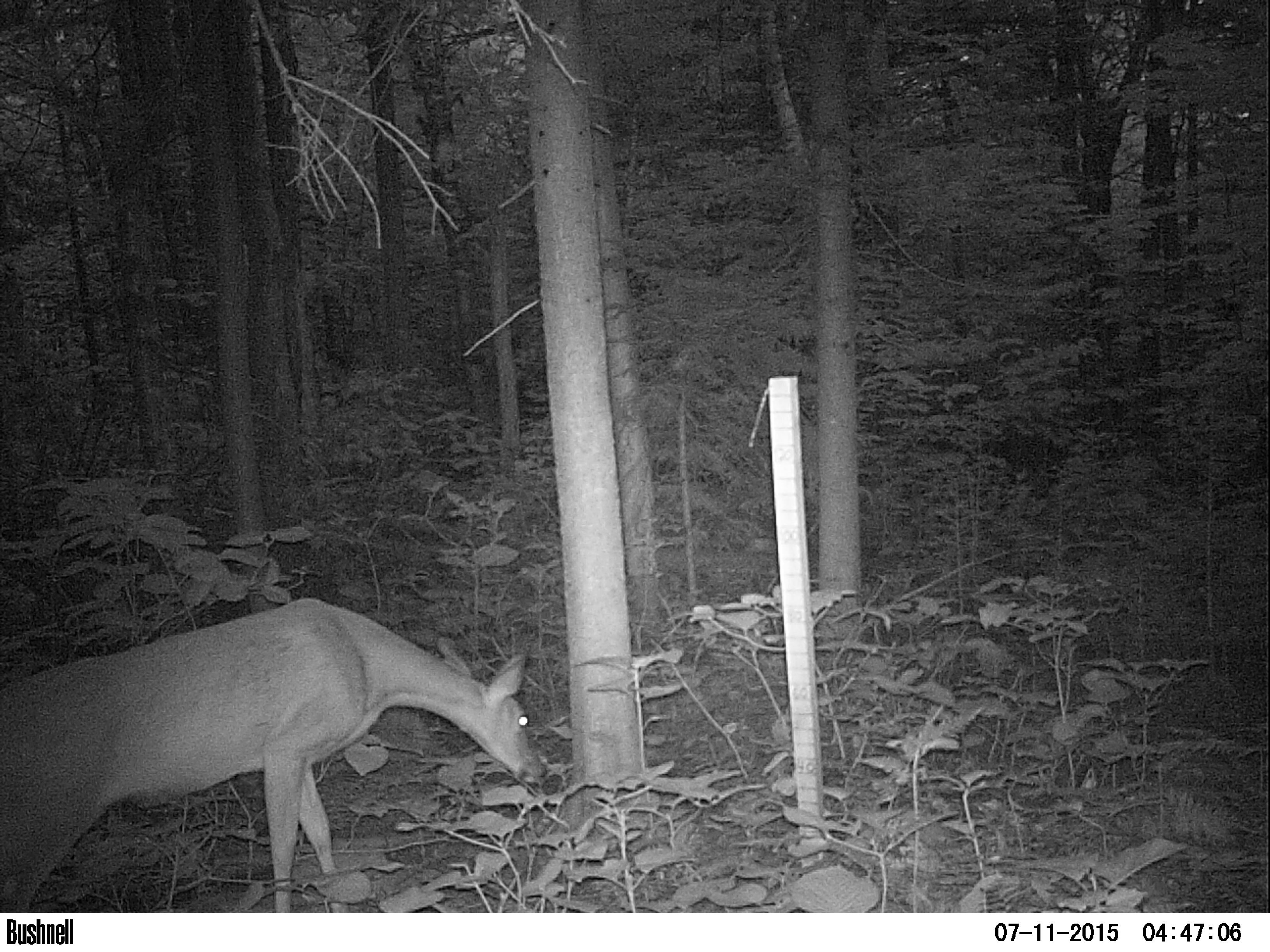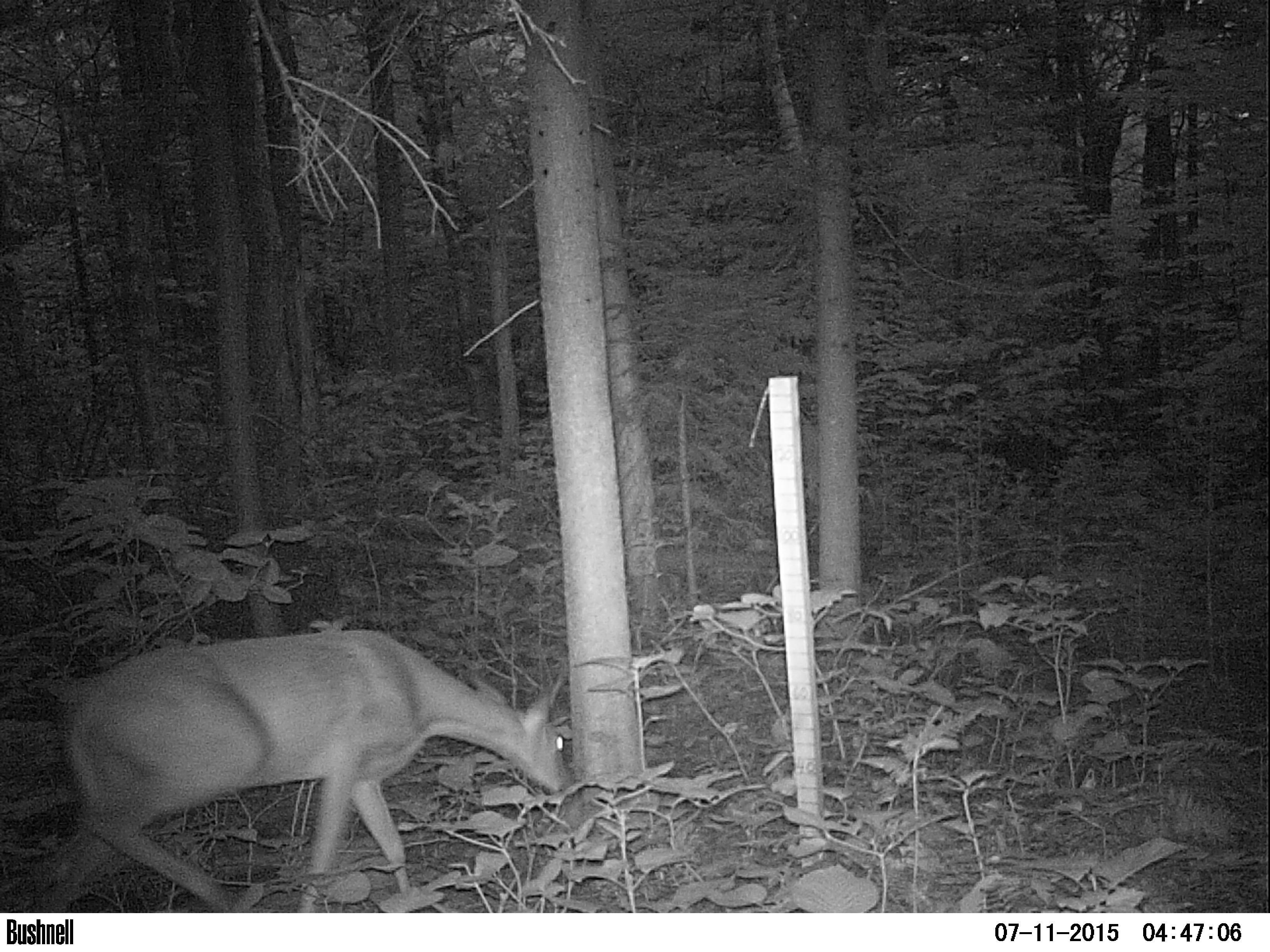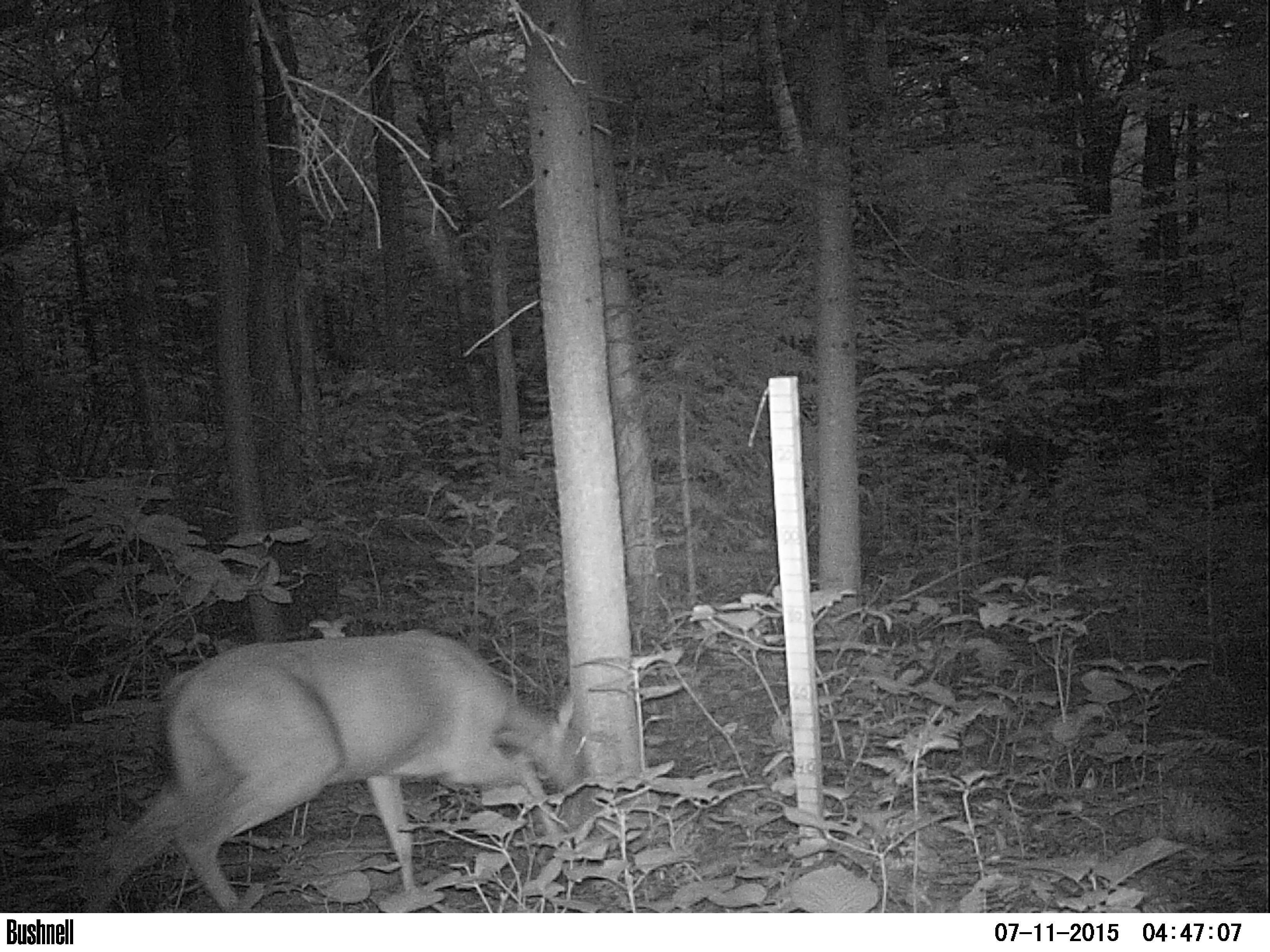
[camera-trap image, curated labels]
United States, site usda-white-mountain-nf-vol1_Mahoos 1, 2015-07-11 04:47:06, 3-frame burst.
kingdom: Animalia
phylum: Chordata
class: Mammalia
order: Artiodactyla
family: Cervidae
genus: Odocoileus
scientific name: Odocoileus virginianus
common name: white-tailed deer